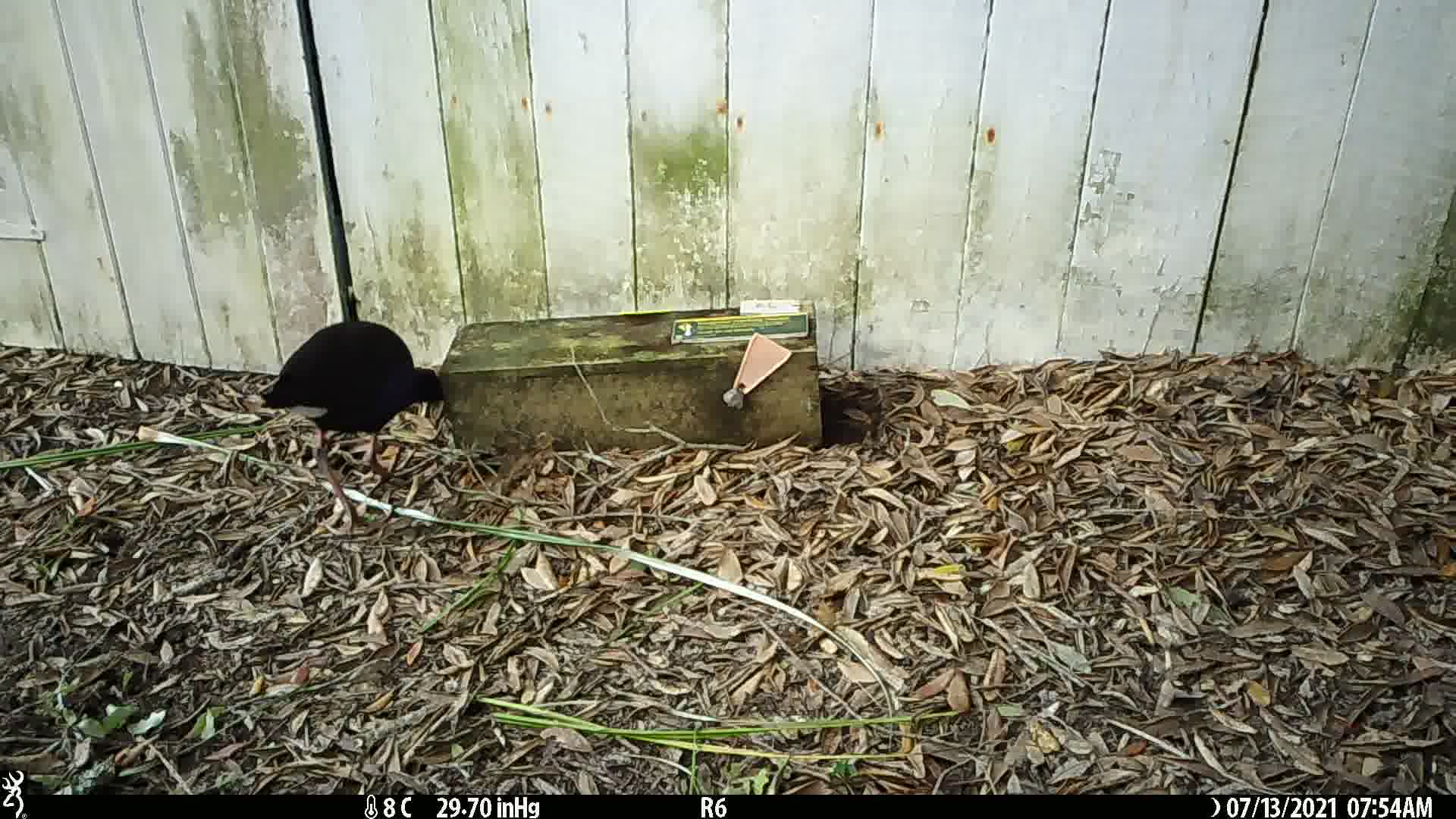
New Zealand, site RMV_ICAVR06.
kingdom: Animalia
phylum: Chordata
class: Aves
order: Gruiformes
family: Rallidae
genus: Porphyrio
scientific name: Porphyrio melanotus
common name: australasian swamphen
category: pukeko